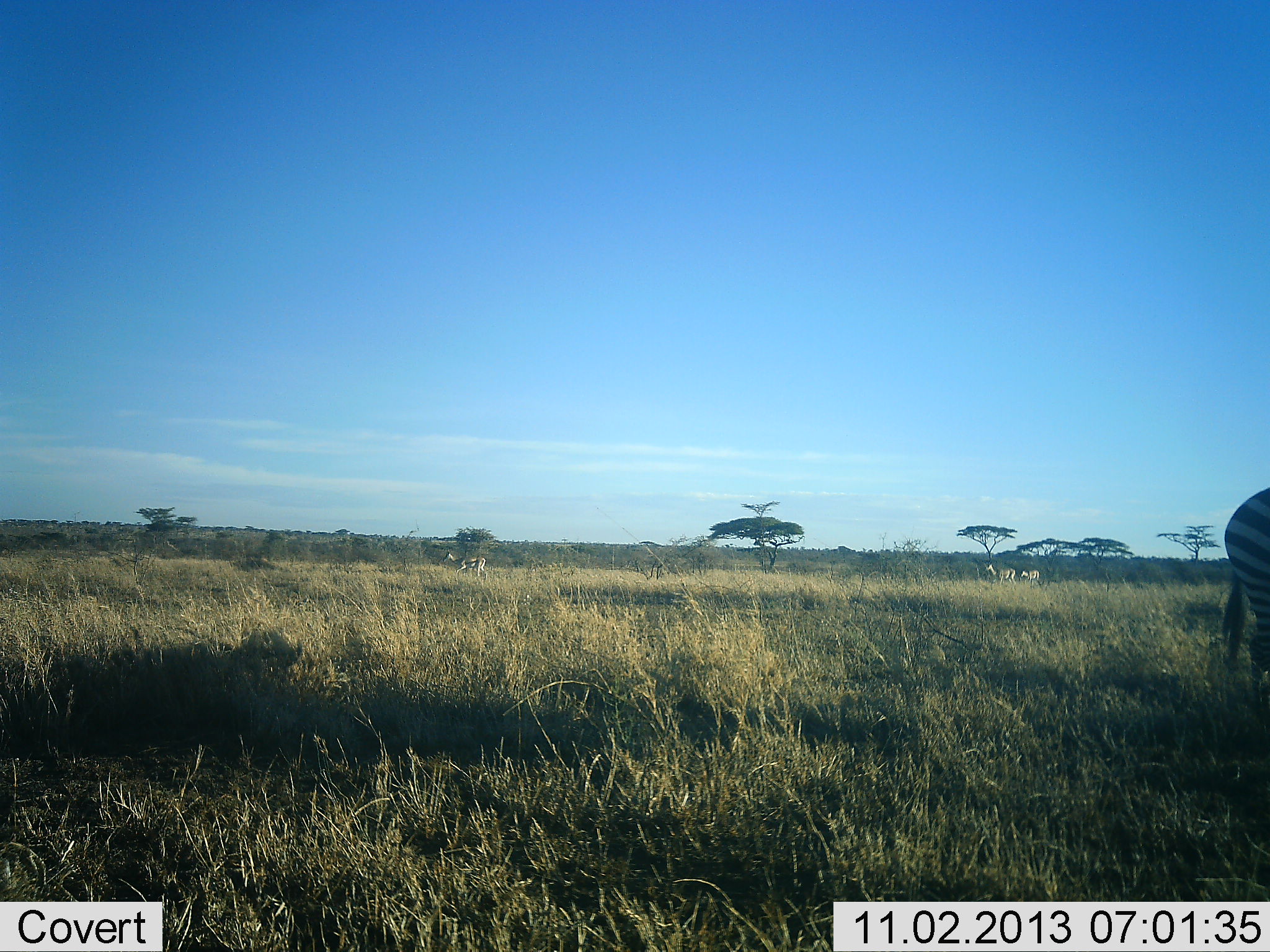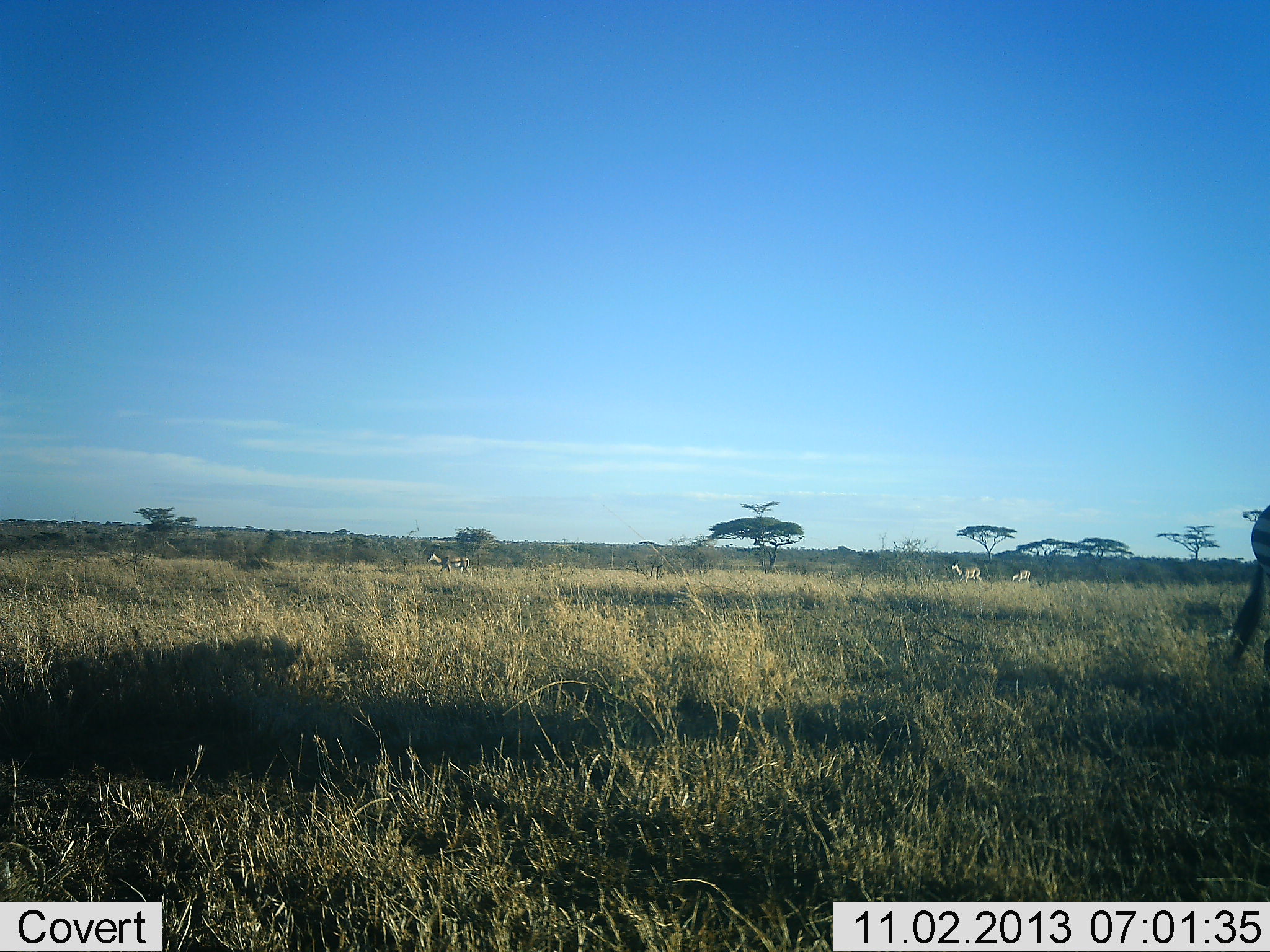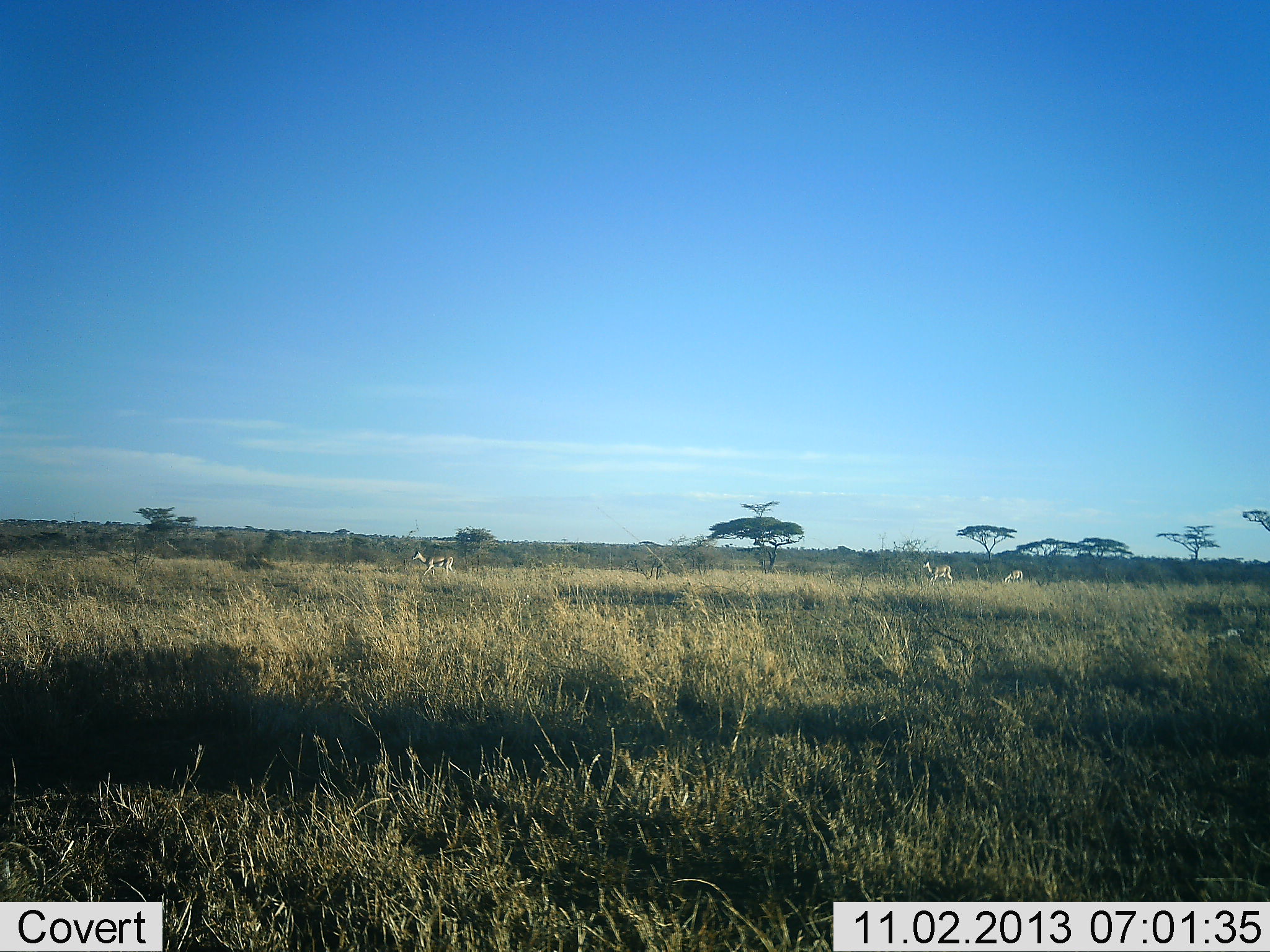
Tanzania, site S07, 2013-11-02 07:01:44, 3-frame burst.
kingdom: Animalia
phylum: Chordata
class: Mammalia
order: Artiodactyla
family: Bovidae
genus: Eudorcas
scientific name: Eudorcas thomsonii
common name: thomson's gazelle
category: gazellethomsons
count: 3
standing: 0%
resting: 0%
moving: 100%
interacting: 0%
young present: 0%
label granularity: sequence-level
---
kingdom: Animalia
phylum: Chordata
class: Mammalia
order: Perissodactyla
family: Equidae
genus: Equus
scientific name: Equus quagga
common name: plains zebra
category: zebra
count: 1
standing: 5%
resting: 0%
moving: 95%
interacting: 0%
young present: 5%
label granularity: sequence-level